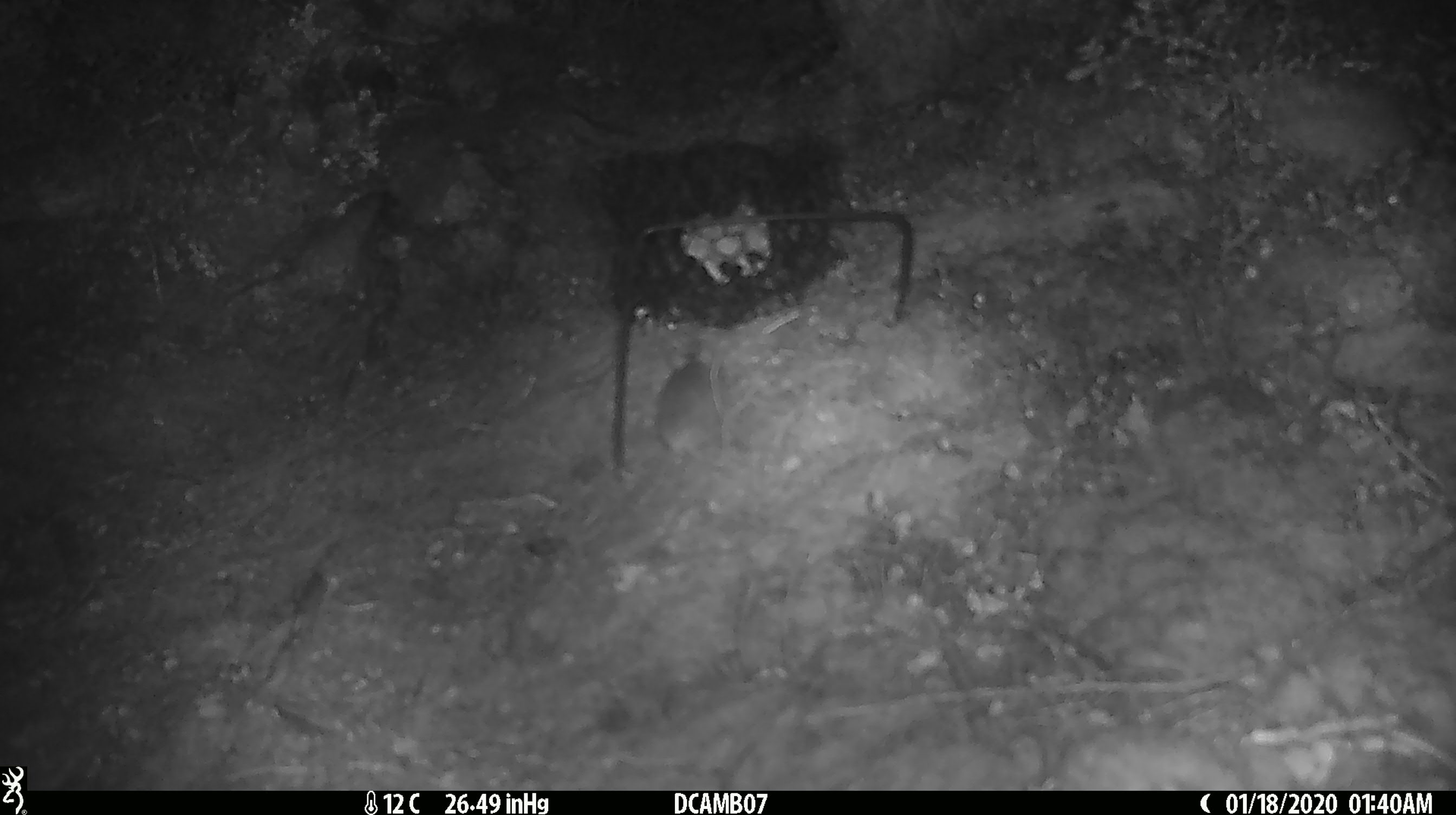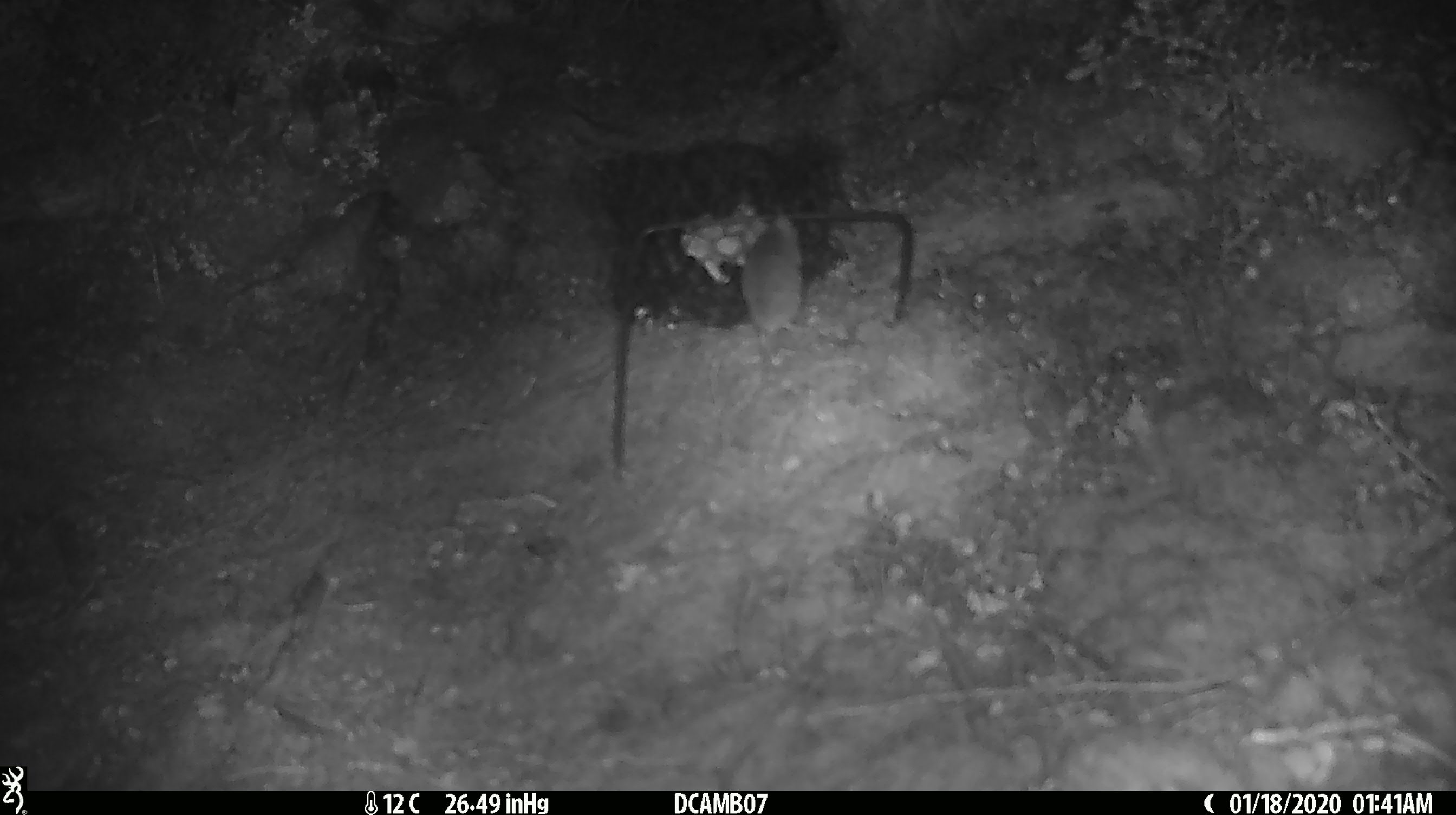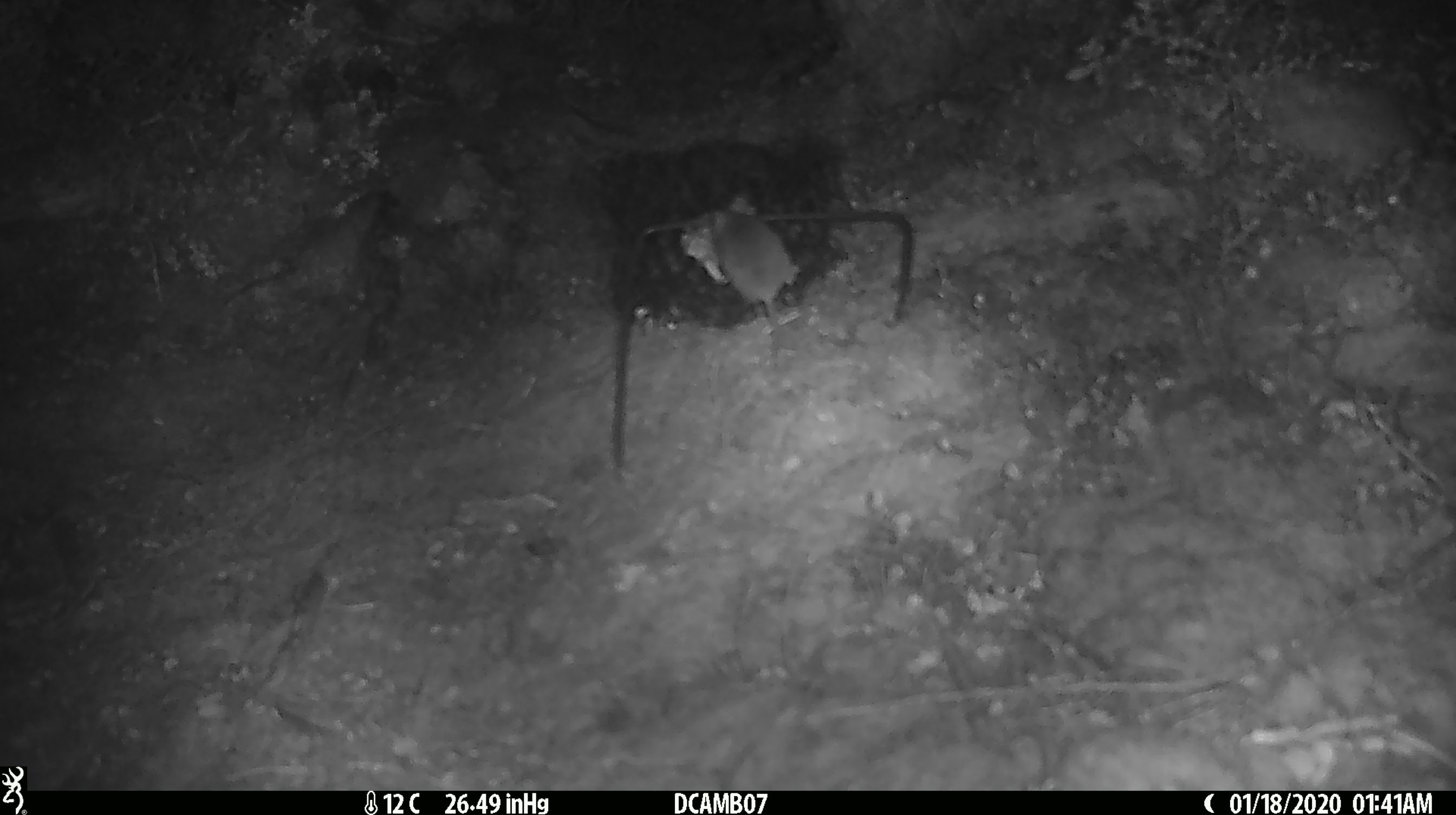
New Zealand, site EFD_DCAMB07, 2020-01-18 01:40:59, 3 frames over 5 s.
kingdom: Animalia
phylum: Chordata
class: Mammalia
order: Rodentia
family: Muridae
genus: Mus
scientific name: Mus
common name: mouse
Mouse (Mus).